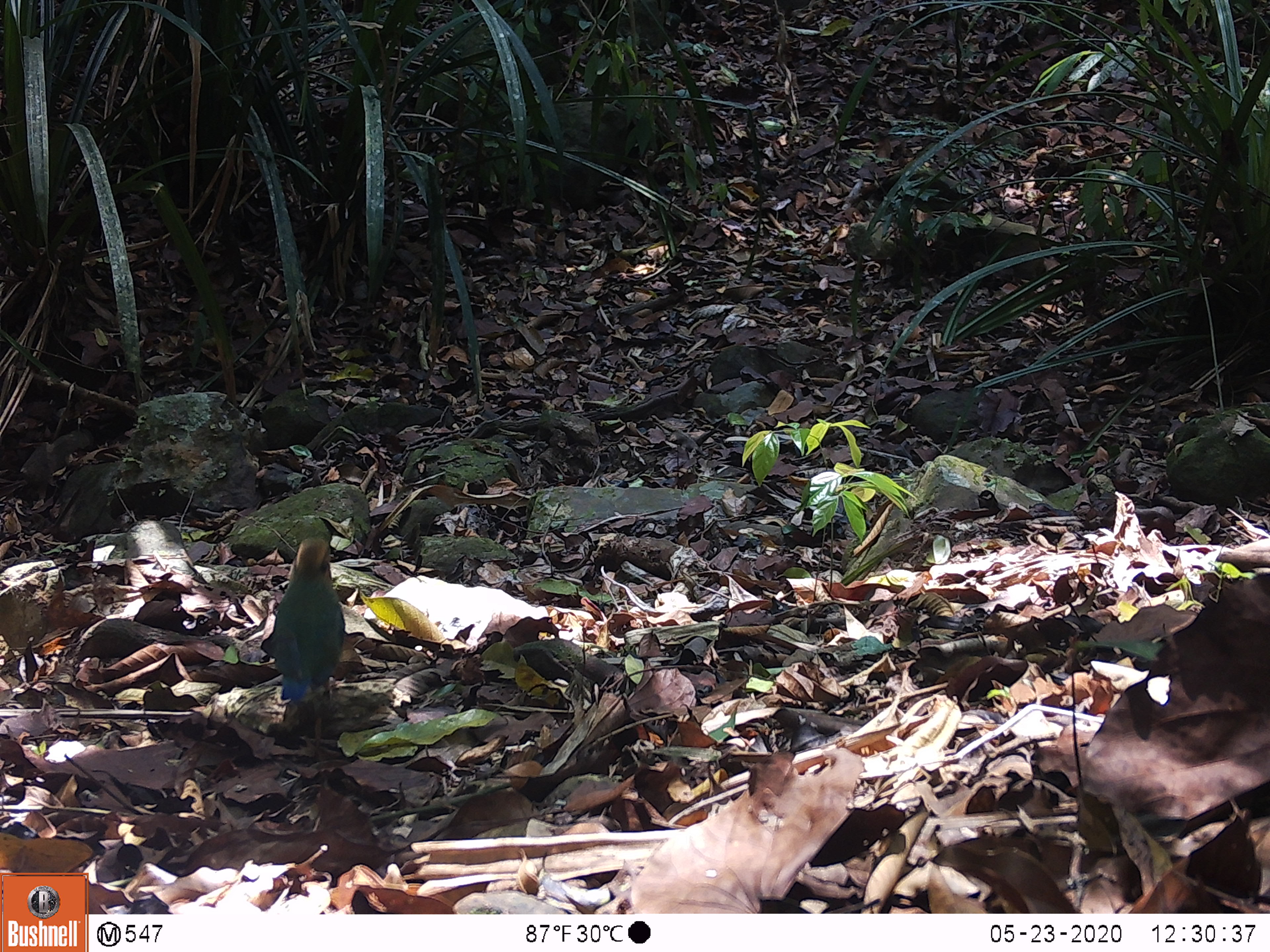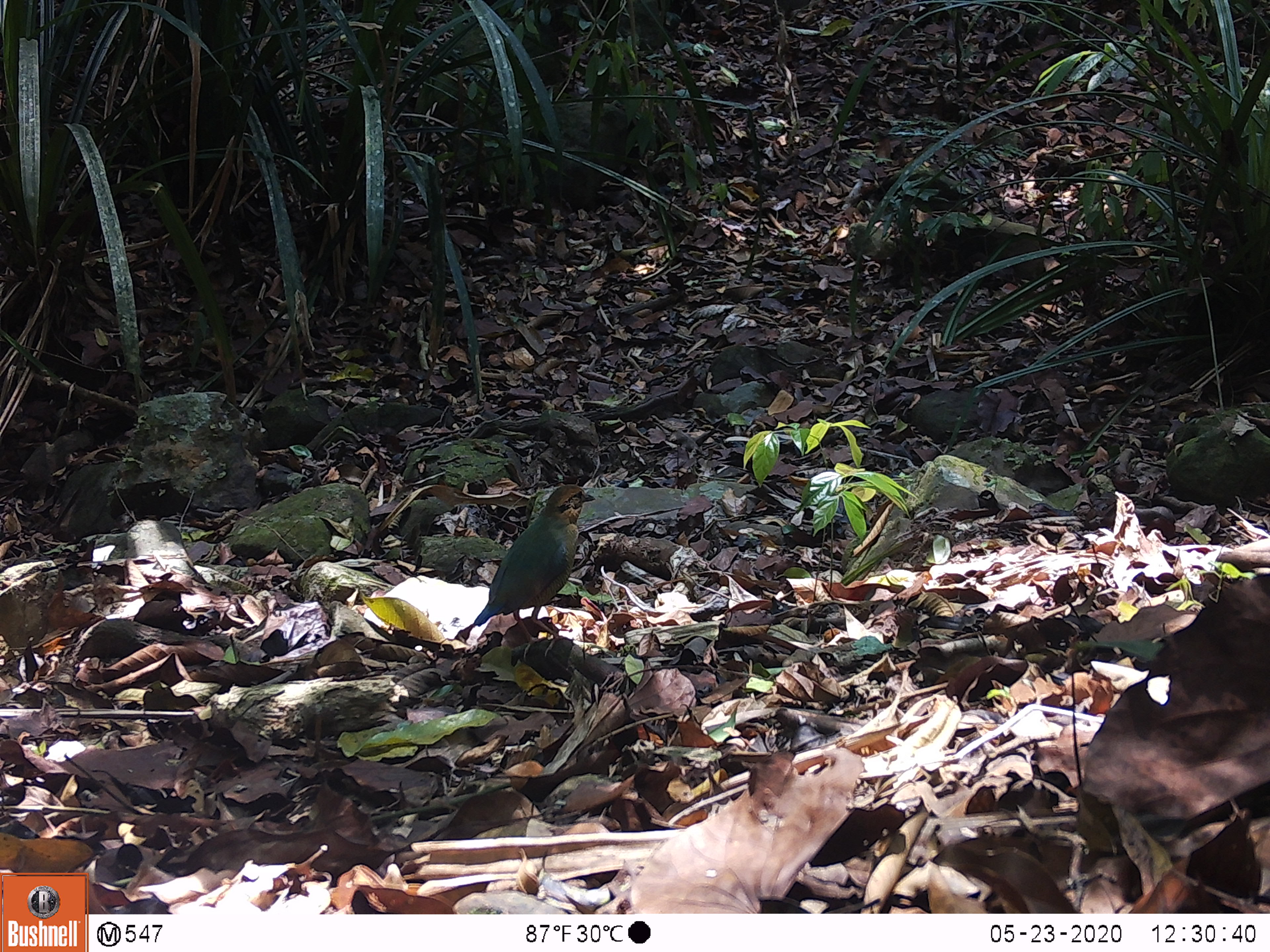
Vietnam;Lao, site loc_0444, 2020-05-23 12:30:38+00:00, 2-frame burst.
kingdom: Animalia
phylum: Chordata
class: Aves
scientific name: Aves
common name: bird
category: unidentified bird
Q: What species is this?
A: Unidentified bird (bird) (Aves).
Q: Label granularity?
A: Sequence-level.